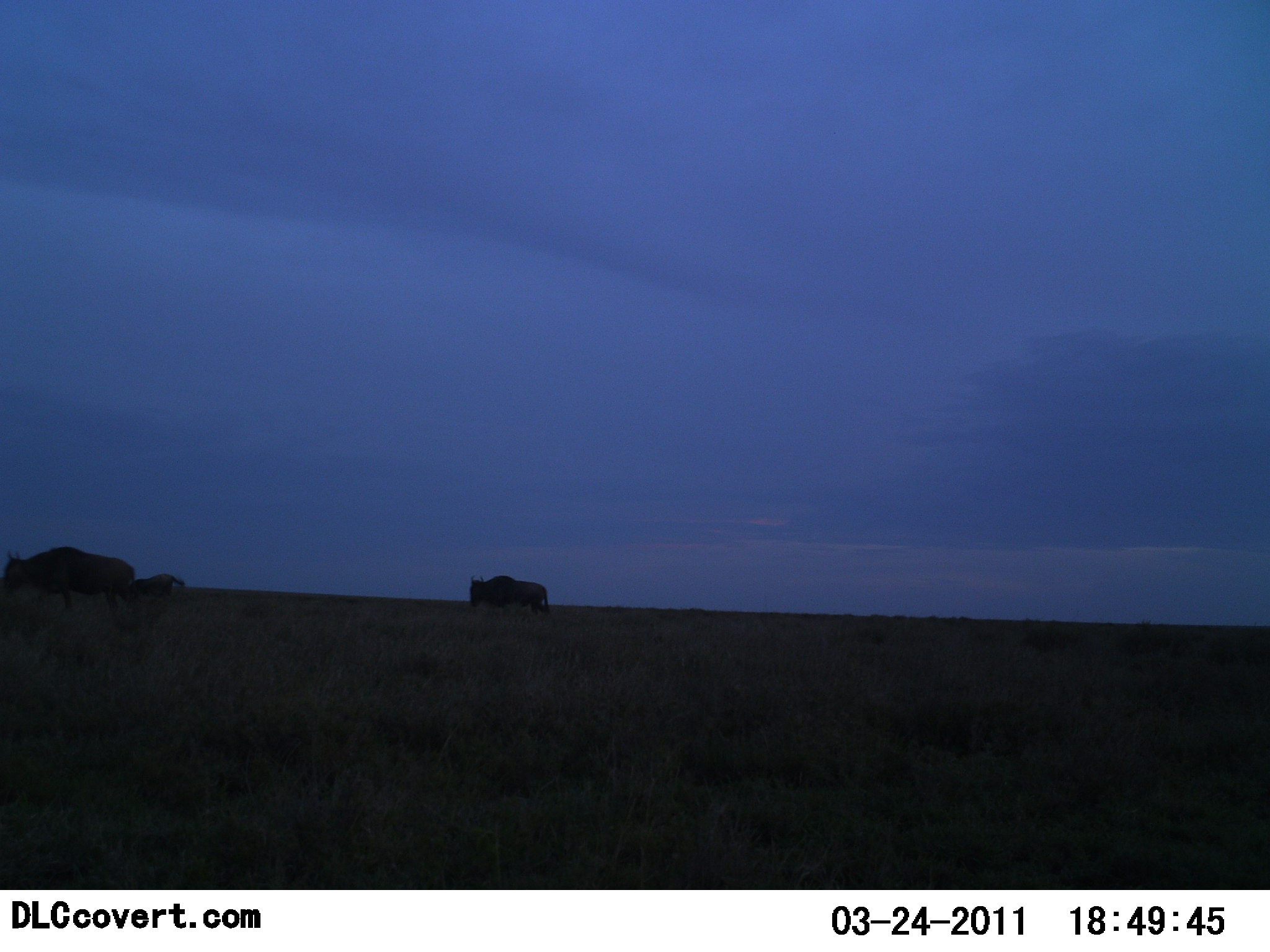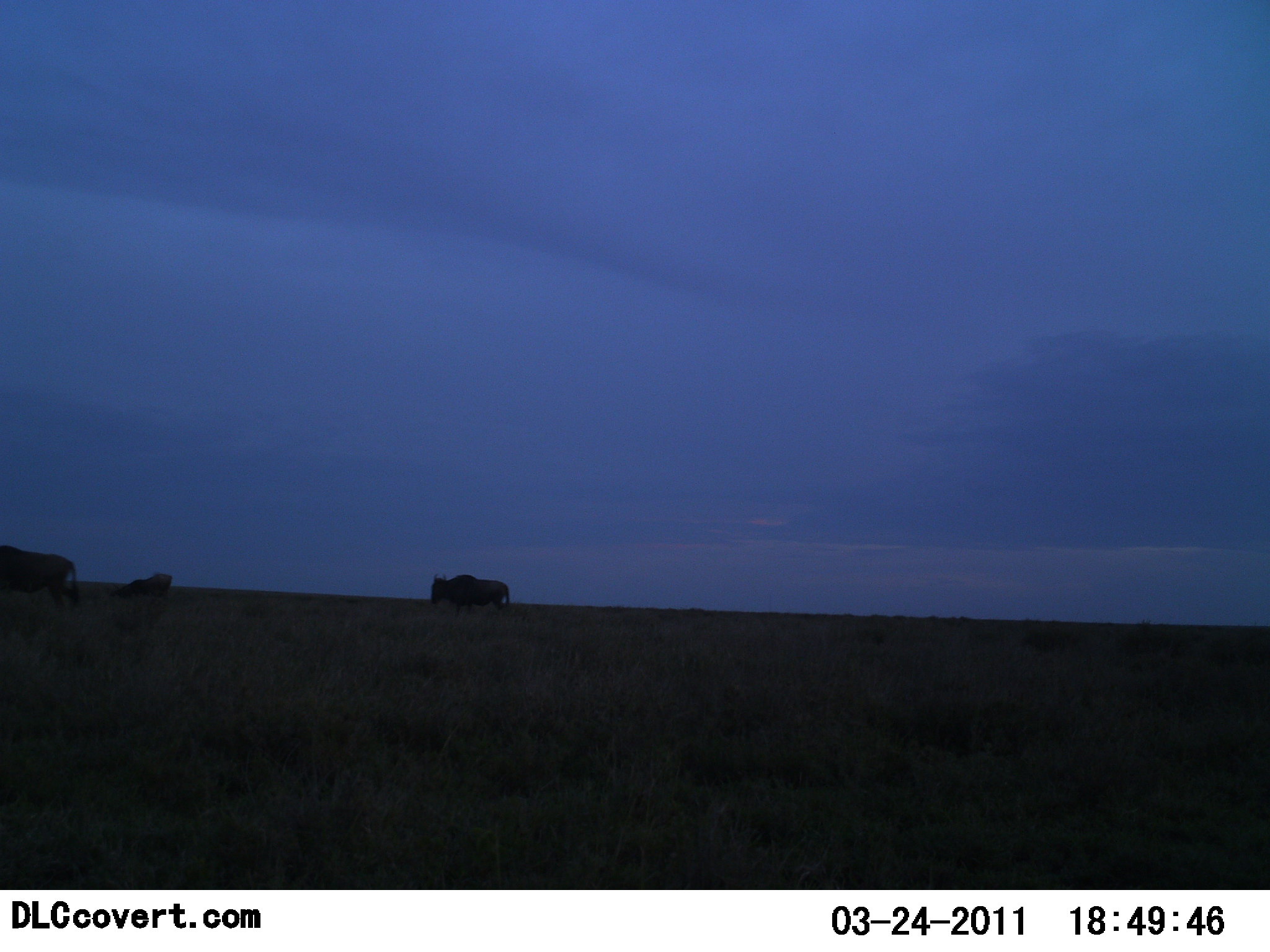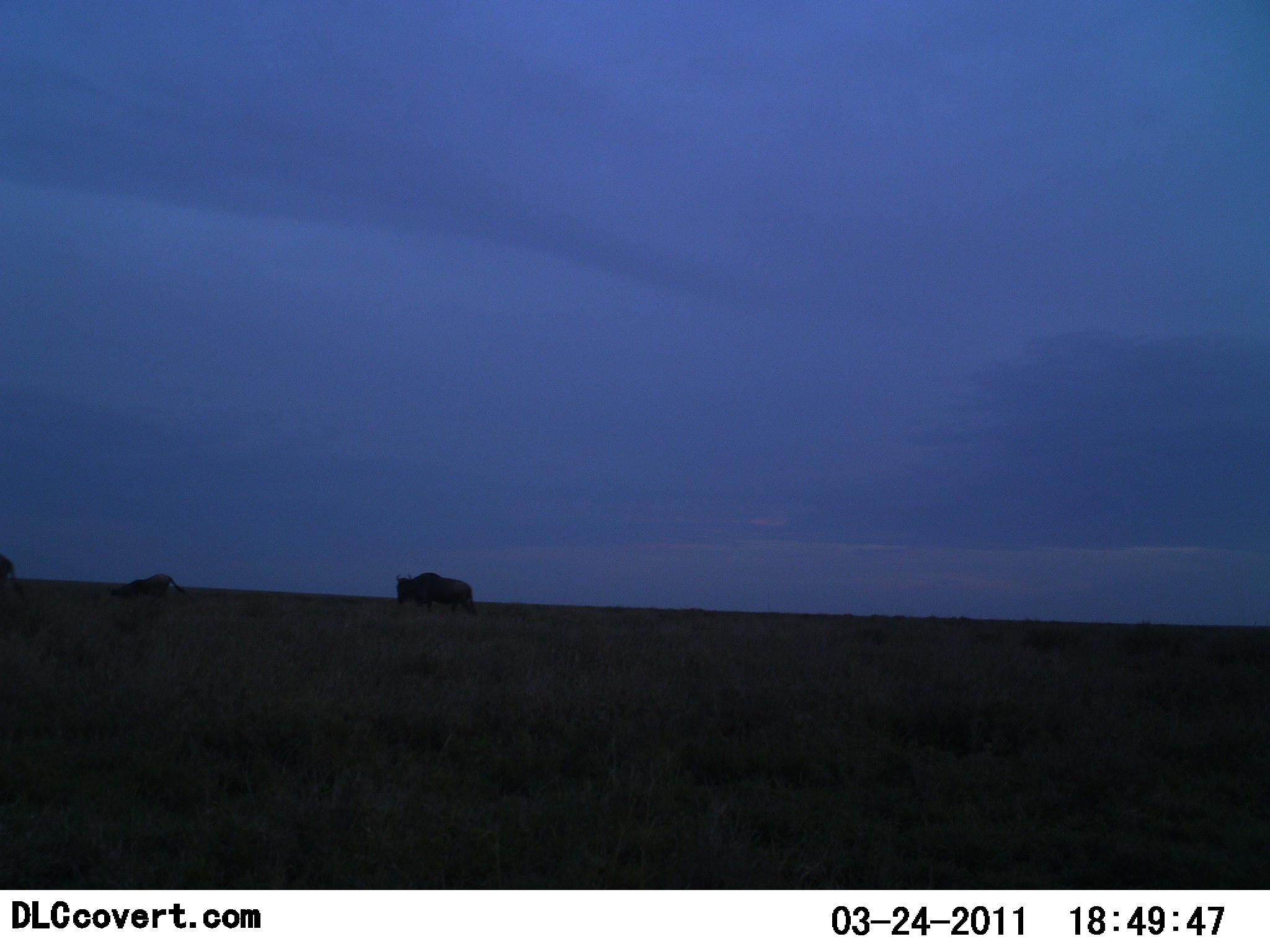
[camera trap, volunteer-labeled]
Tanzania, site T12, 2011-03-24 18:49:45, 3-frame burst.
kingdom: Animalia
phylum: Chordata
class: Mammalia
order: Artiodactyla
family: Bovidae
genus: Connochaetes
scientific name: Connochaetes taurinus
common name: blue wildebeest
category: wildebeest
Wildebeest (blue wildebeest) (Connochaetes taurinus), count 3. Behavior (volunteer vote fractions): standing 15%, resting 0%, moving 100%, interacting 0%. Young present (vote fraction): 0%. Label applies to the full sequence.